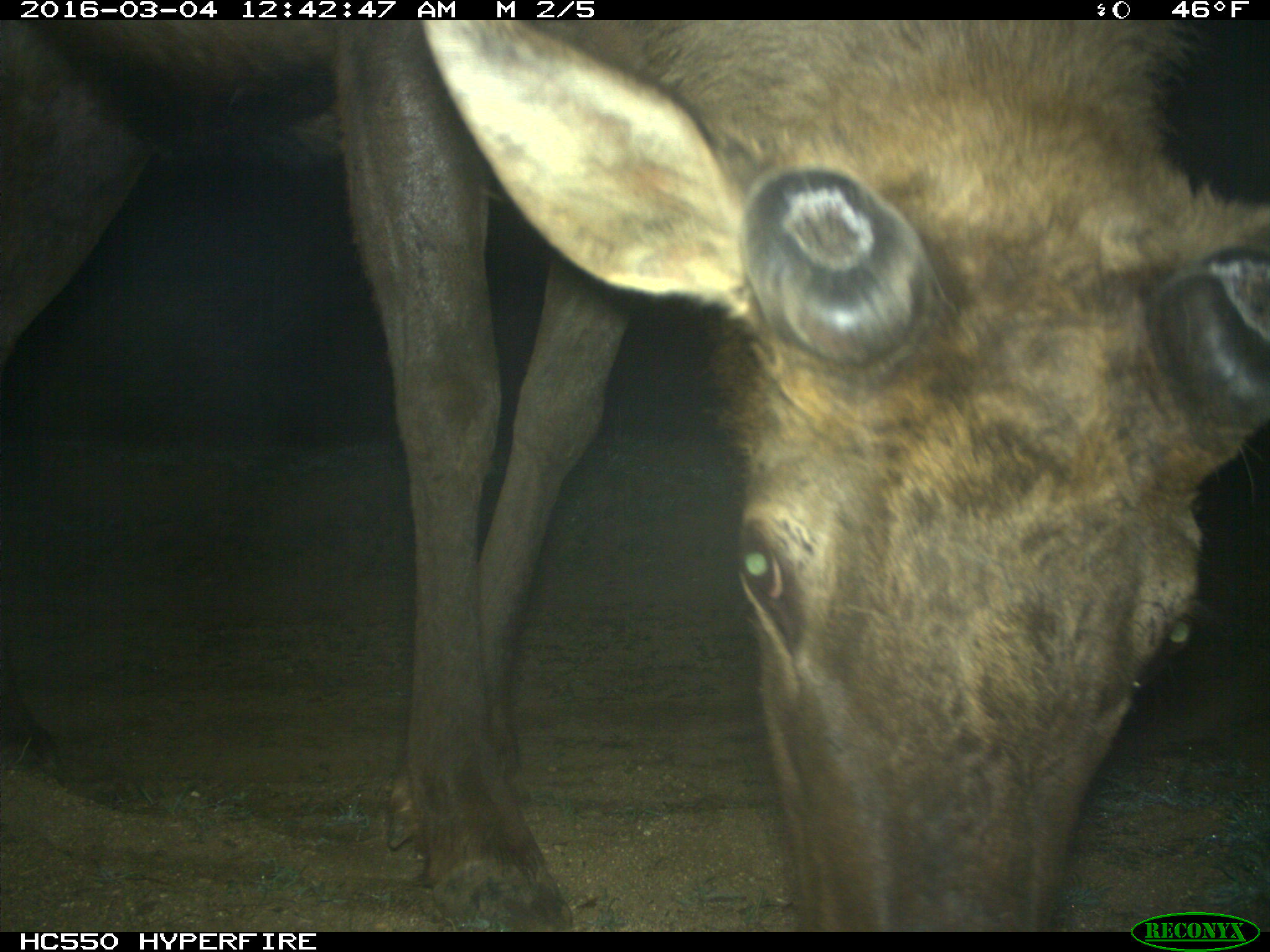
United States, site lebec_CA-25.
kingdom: Animalia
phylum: Chordata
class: Mammalia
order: Artiodactyla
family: Cervidae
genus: Cervus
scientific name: Cervus canadensis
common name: elk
Cervus canadensis (elk).